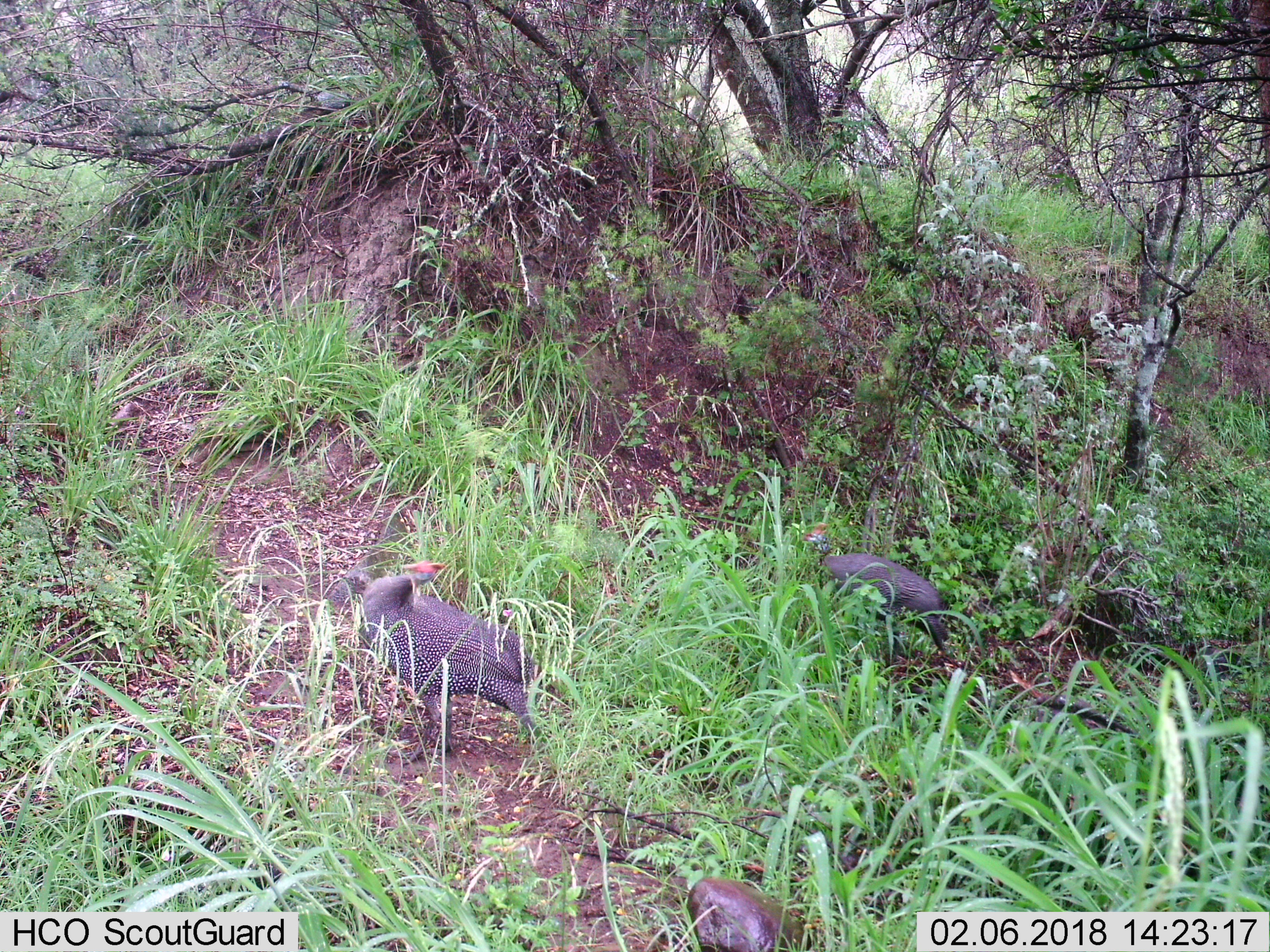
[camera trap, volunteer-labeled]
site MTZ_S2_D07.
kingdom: Animalia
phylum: Chordata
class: Aves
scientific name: Aves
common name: bird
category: birdother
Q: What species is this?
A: Birdother (bird) (Aves).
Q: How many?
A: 2.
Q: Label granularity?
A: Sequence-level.